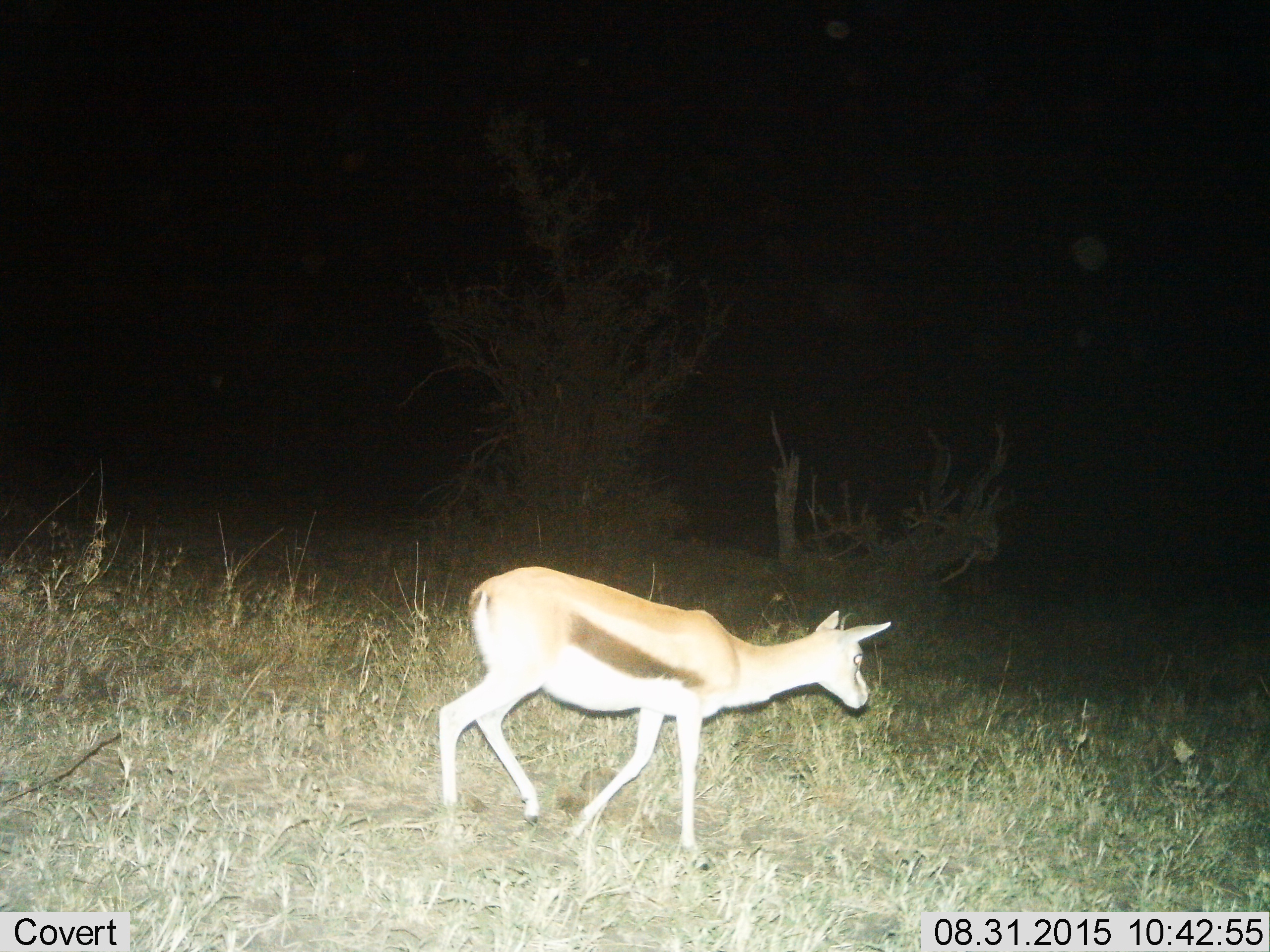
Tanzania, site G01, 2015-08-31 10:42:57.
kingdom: Animalia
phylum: Chordata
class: Mammalia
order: Artiodactyla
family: Bovidae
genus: Eudorcas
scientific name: Eudorcas thomsonii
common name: thomson's gazelle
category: gazellethomsons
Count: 1.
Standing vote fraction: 6%.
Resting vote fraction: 0%.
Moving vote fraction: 94%.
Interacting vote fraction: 0%.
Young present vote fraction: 6%.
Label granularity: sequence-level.